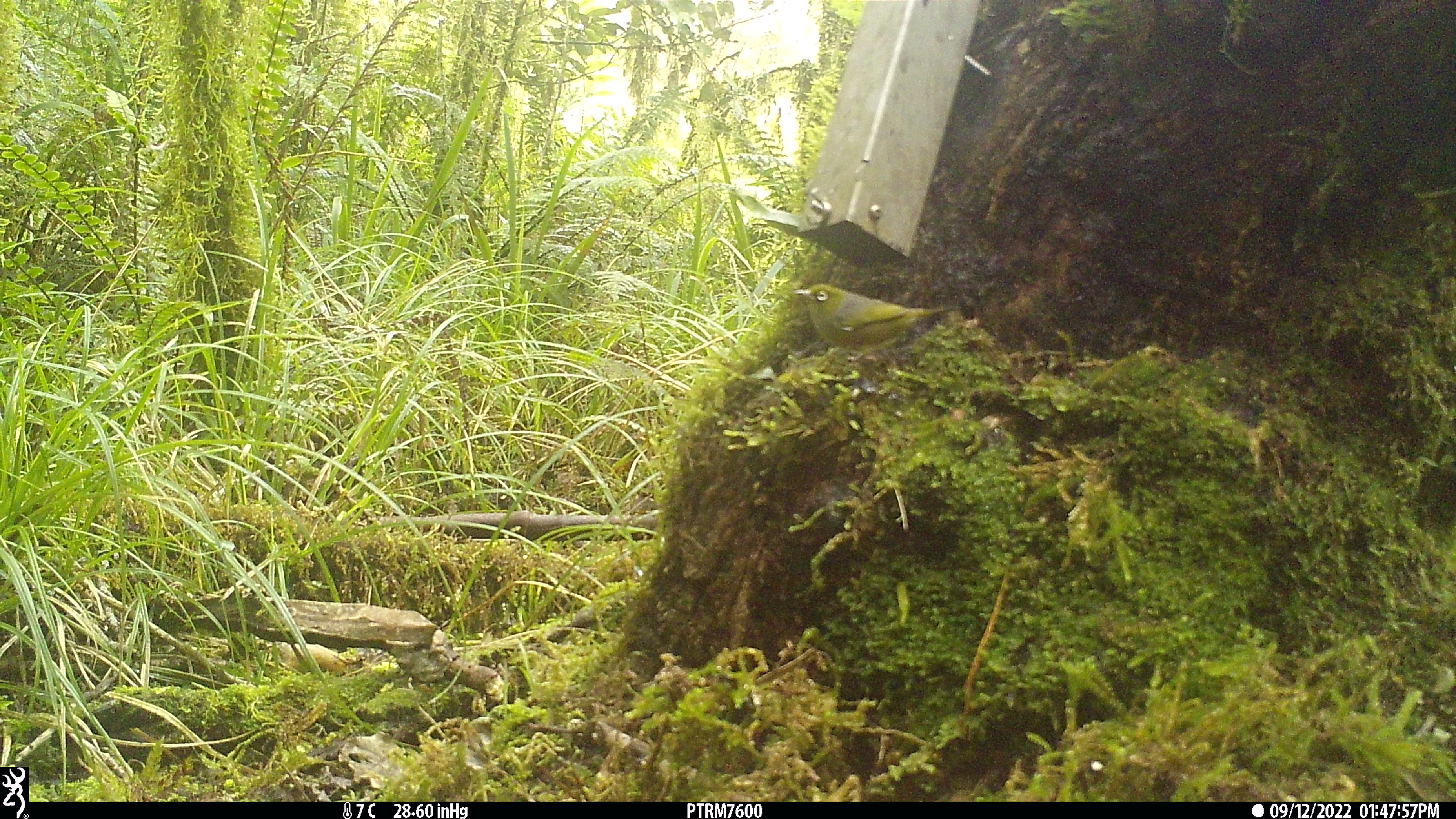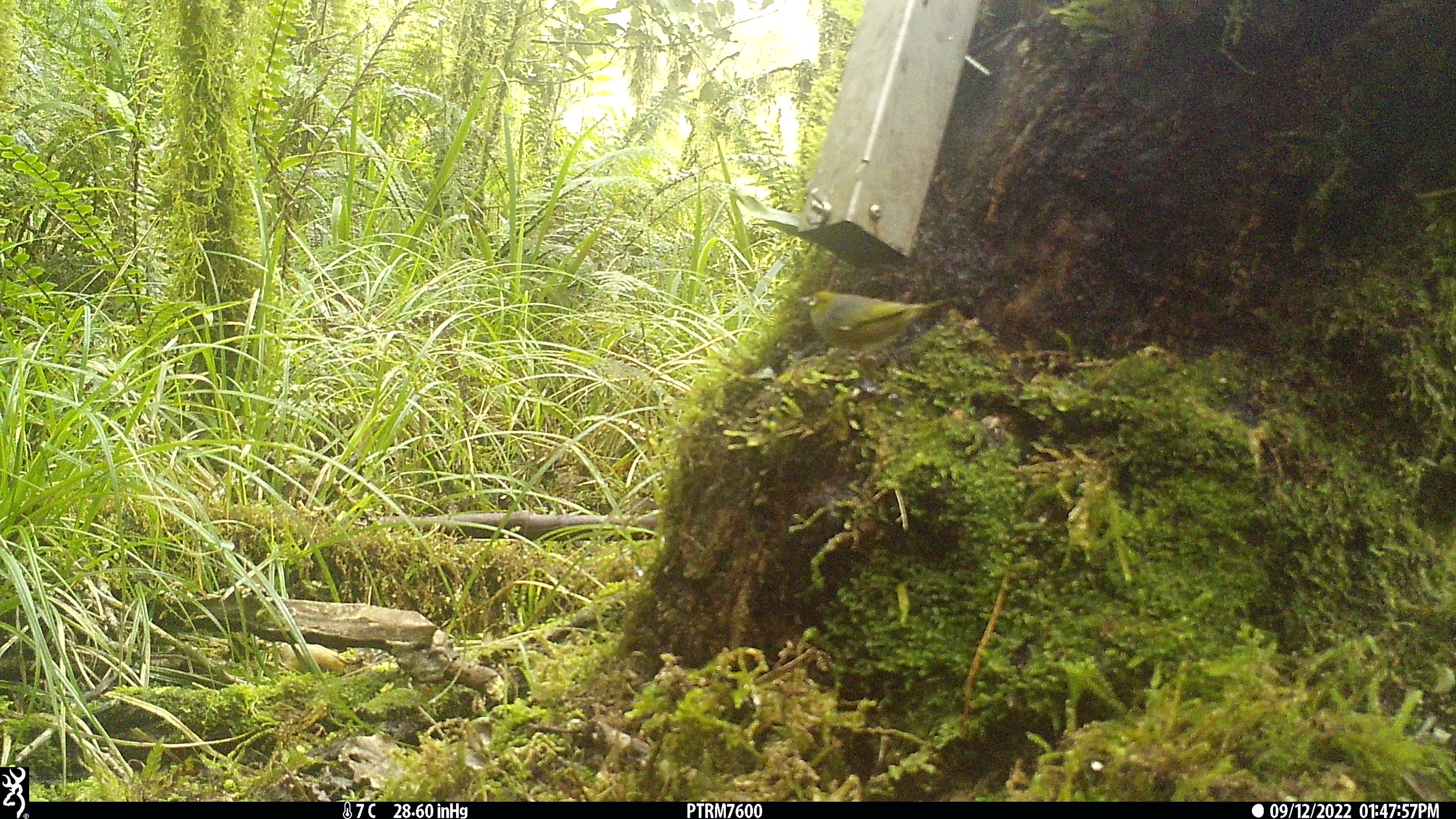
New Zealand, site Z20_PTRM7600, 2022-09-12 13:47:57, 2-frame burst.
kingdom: Animalia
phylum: Chordata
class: Aves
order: Passeriformes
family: Zosteropidae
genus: Zosterops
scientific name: Zosterops lateralis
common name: silvereye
Silvereye (Zosterops lateralis).